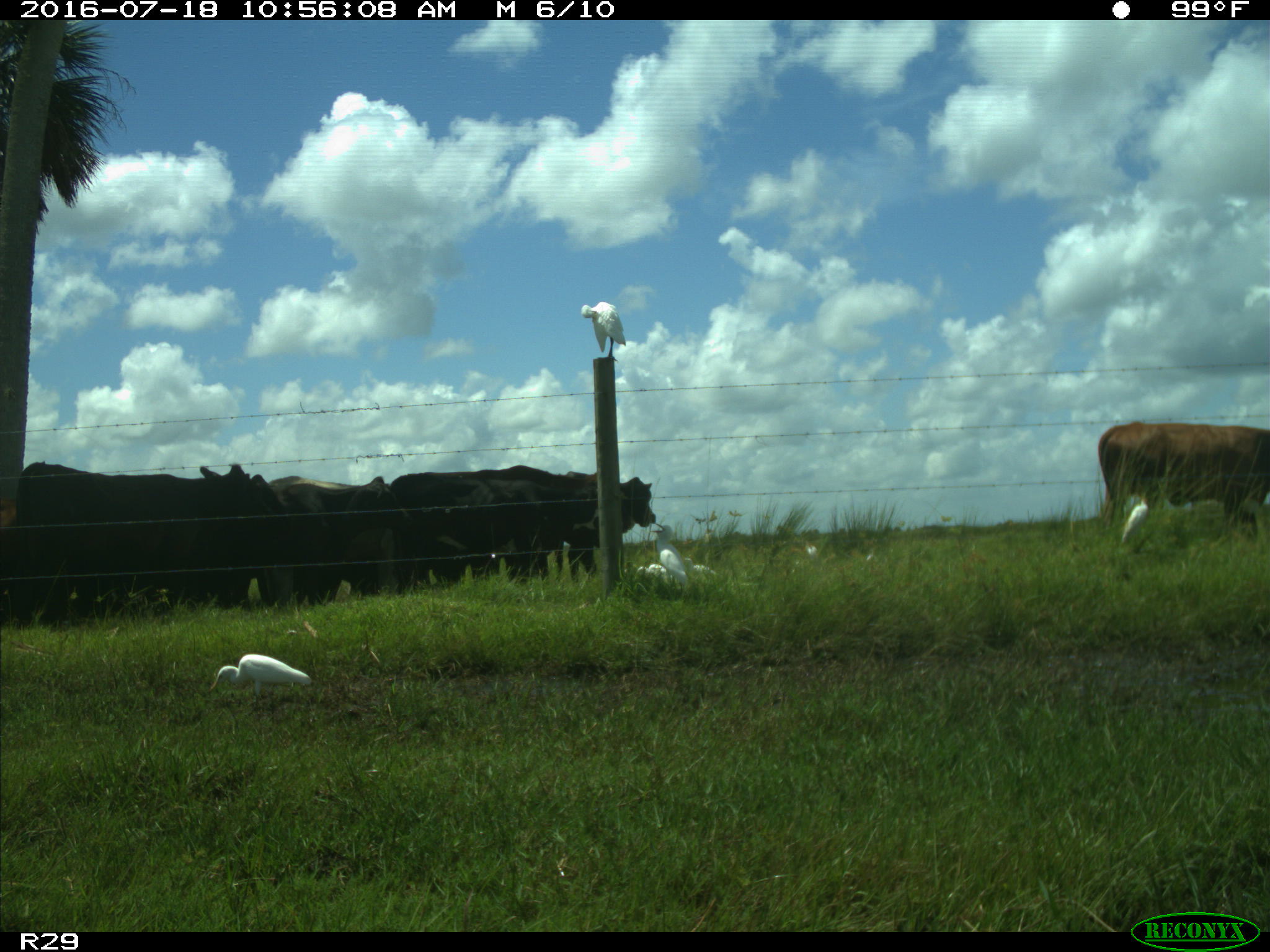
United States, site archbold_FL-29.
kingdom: Animalia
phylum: Chordata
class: Mammalia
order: Artiodactyla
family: Bovidae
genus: Bos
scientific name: Bos taurus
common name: domestic cow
Bos taurus (domestic cow).